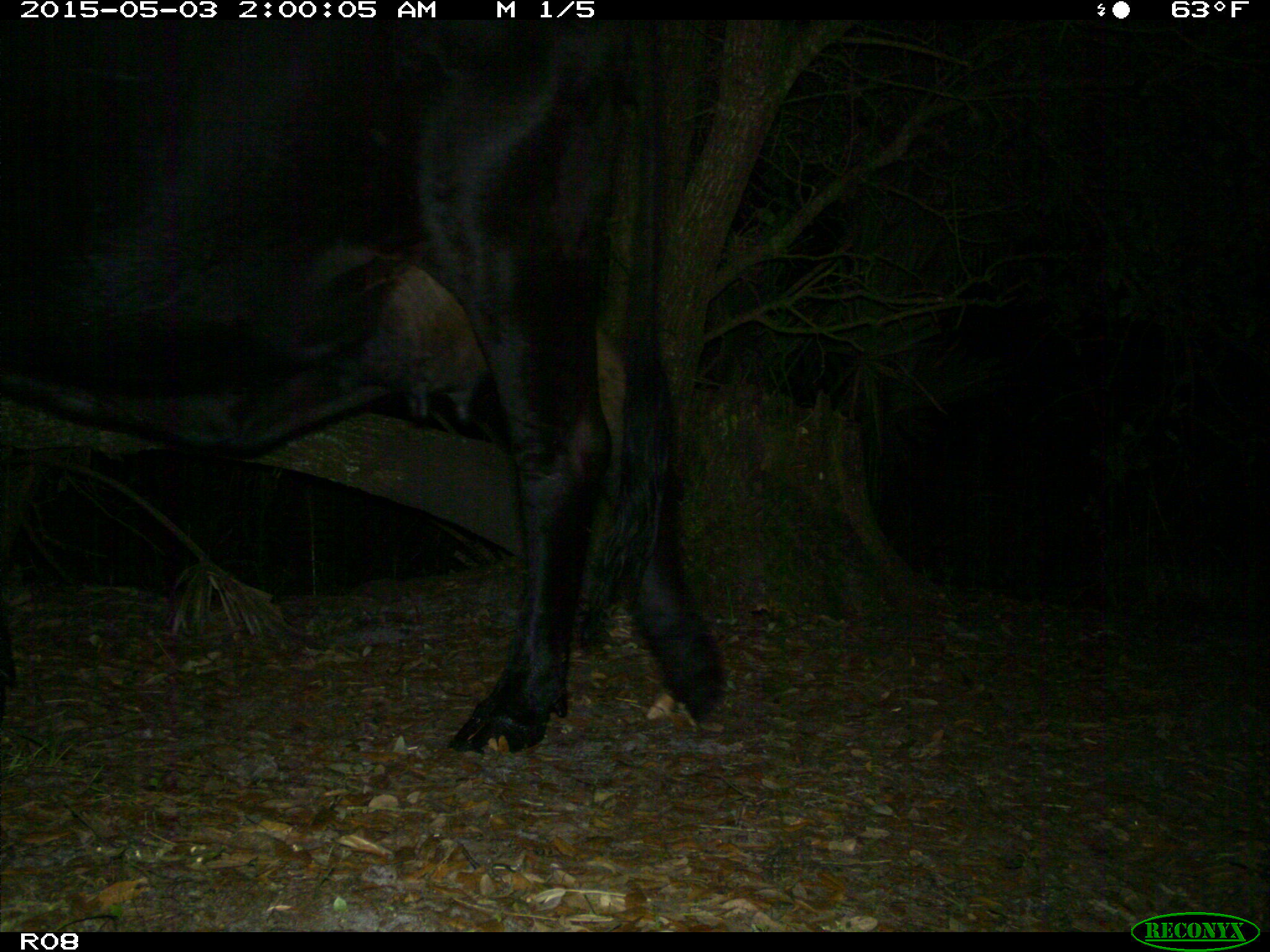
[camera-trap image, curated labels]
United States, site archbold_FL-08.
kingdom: Animalia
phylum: Chordata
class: Mammalia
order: Artiodactyla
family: Bovidae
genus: Bos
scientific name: Bos taurus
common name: domestic cow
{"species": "Bos taurus (domestic cow)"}